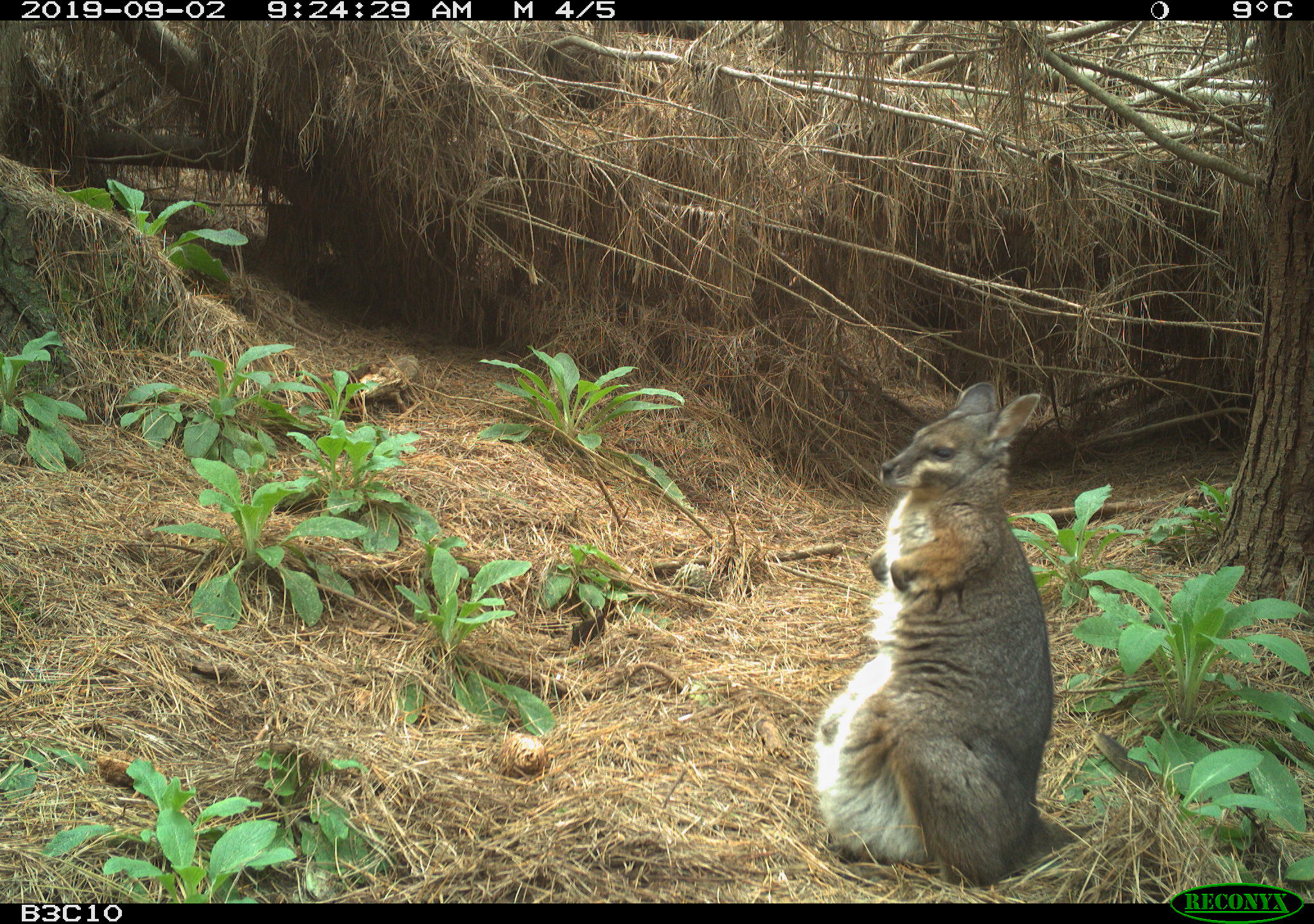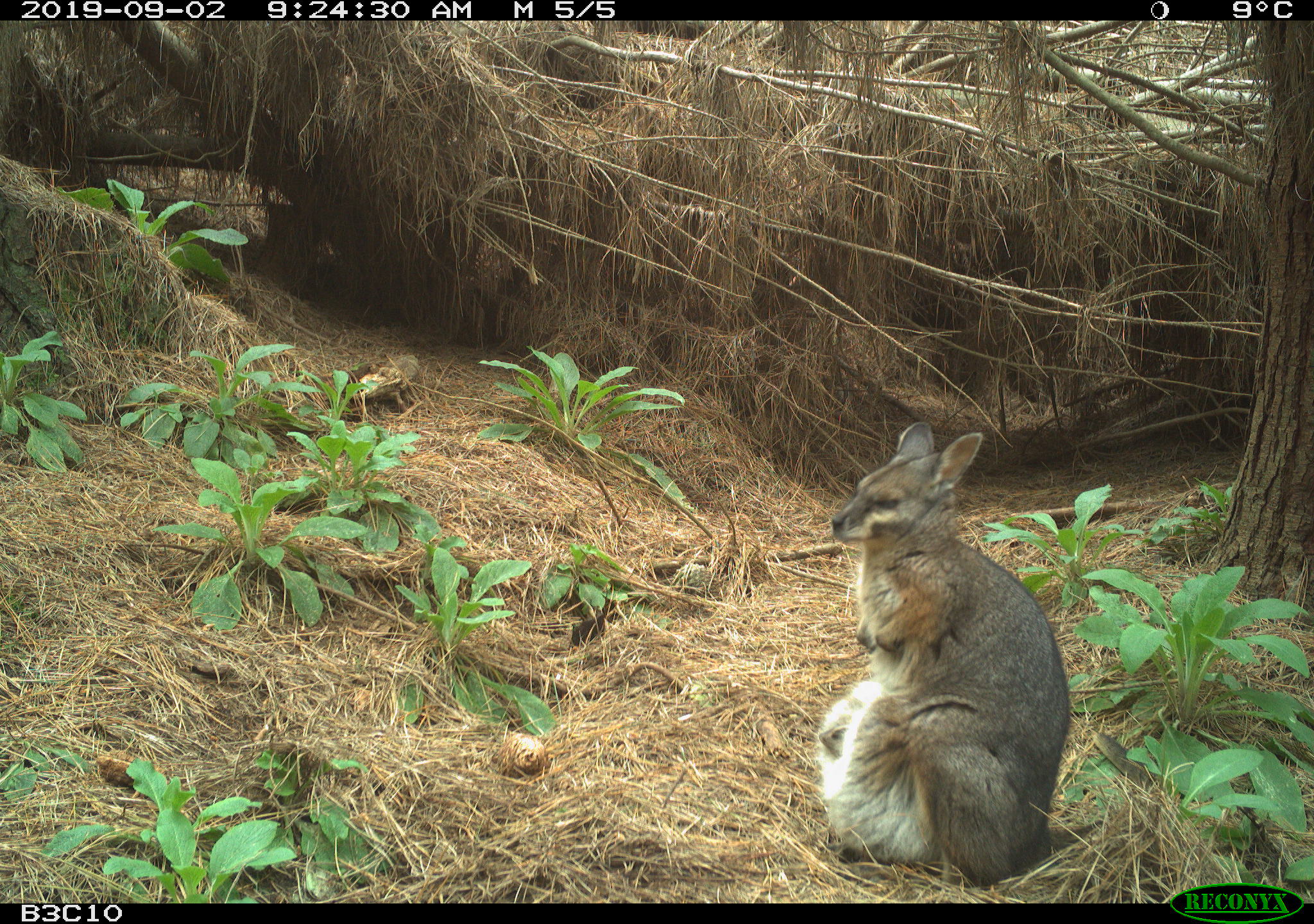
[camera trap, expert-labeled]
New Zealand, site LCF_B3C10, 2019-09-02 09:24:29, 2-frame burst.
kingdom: Animalia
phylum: Chordata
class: Mammalia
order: Diprotodontia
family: Macropodidae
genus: Notamacropus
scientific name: Notamacropus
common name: wallaby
Wallaby (Notamacropus).